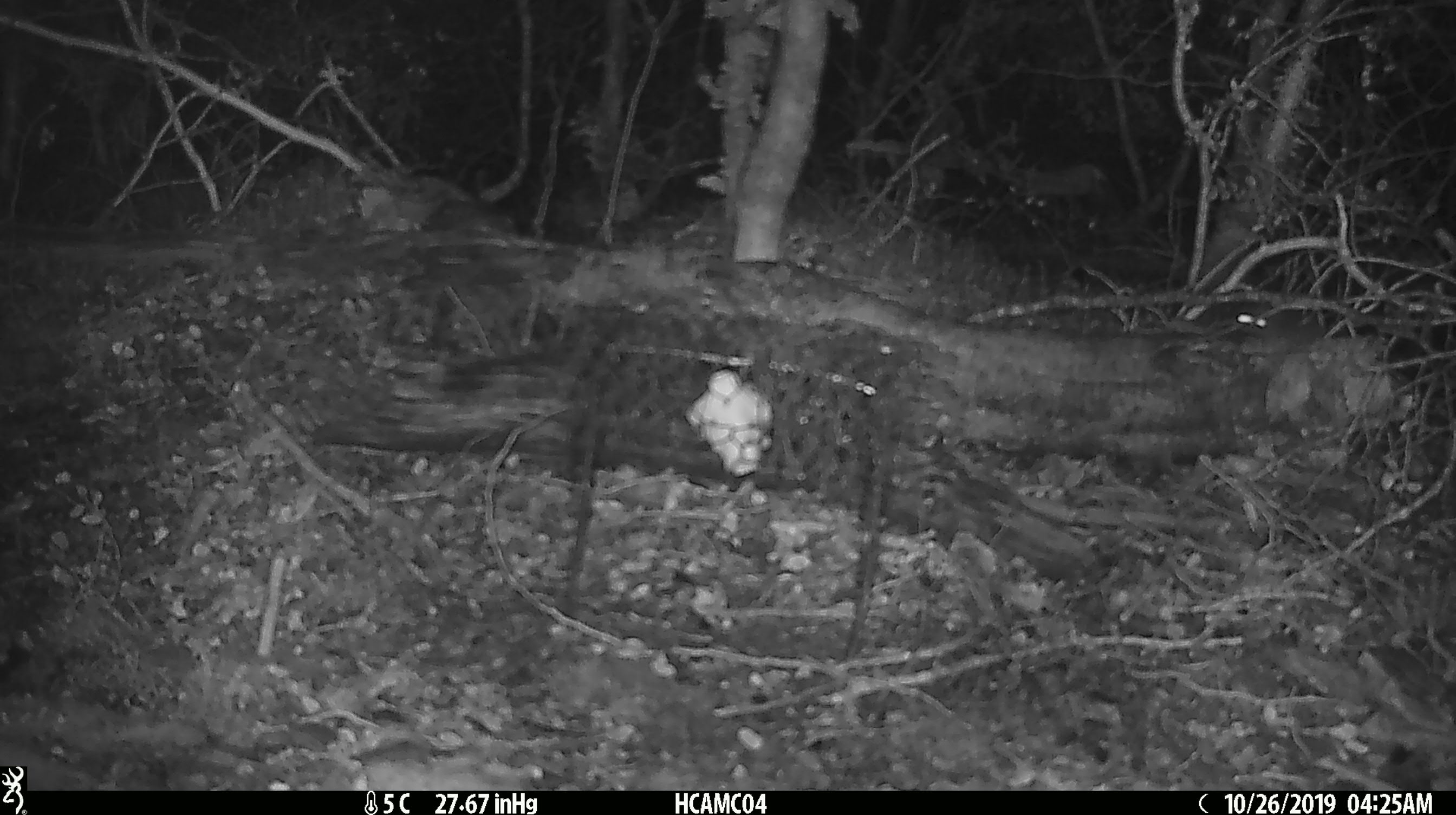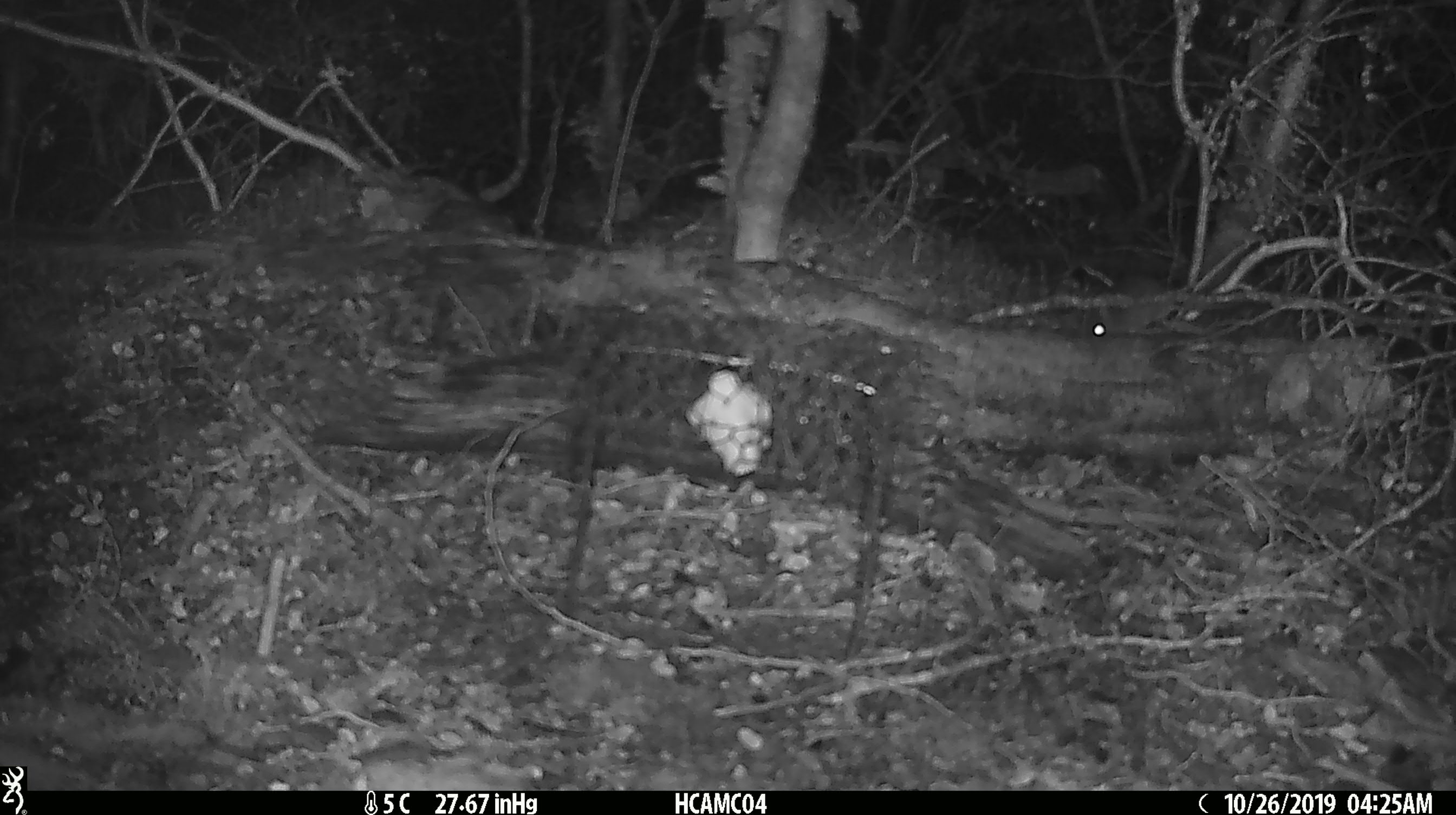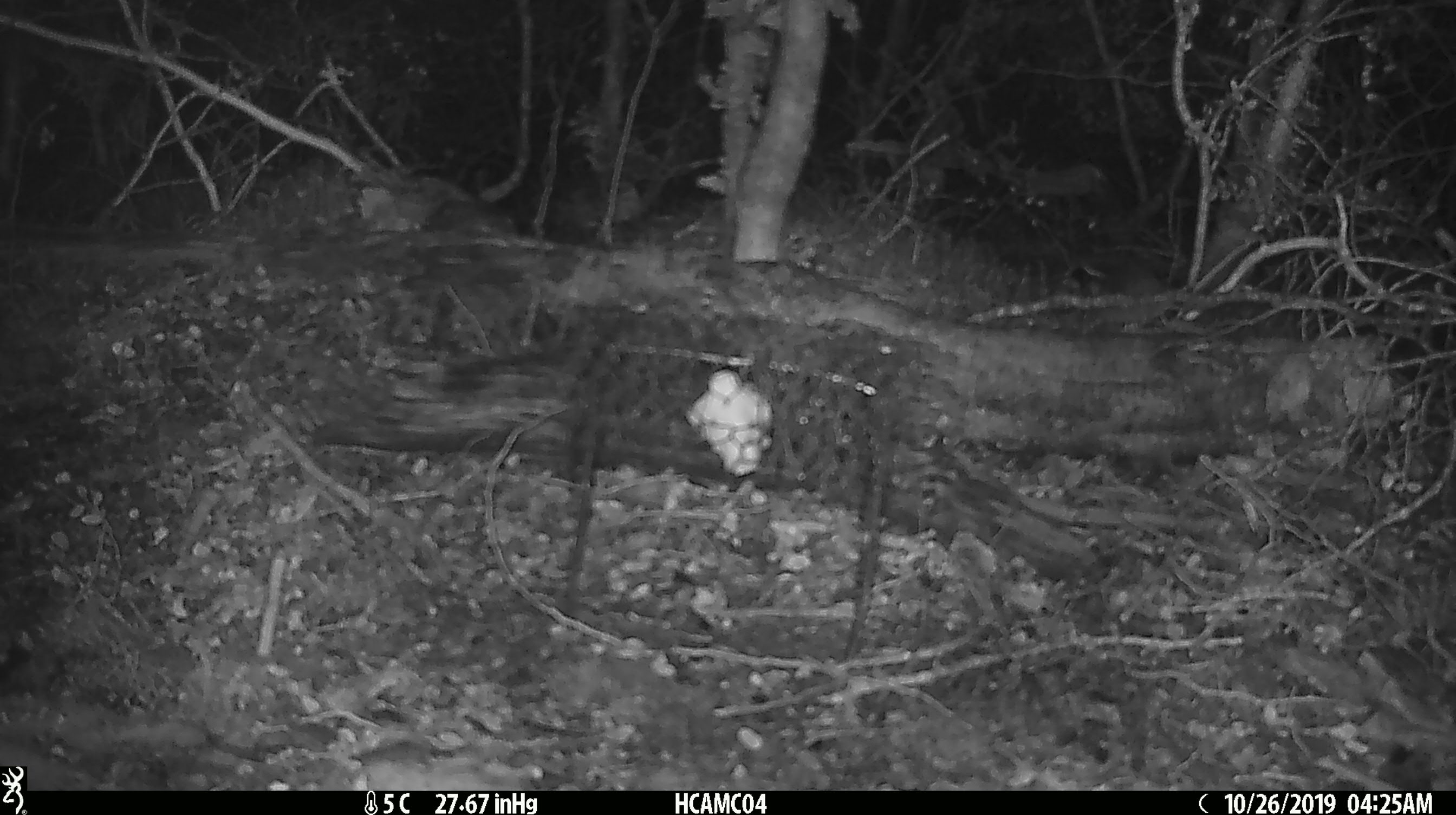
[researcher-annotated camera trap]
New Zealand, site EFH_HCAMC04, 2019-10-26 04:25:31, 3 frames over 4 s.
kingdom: Animalia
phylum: Chordata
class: Mammalia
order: Rodentia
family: Muridae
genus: Mus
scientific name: Mus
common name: mouse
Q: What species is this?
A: Mouse (Mus).